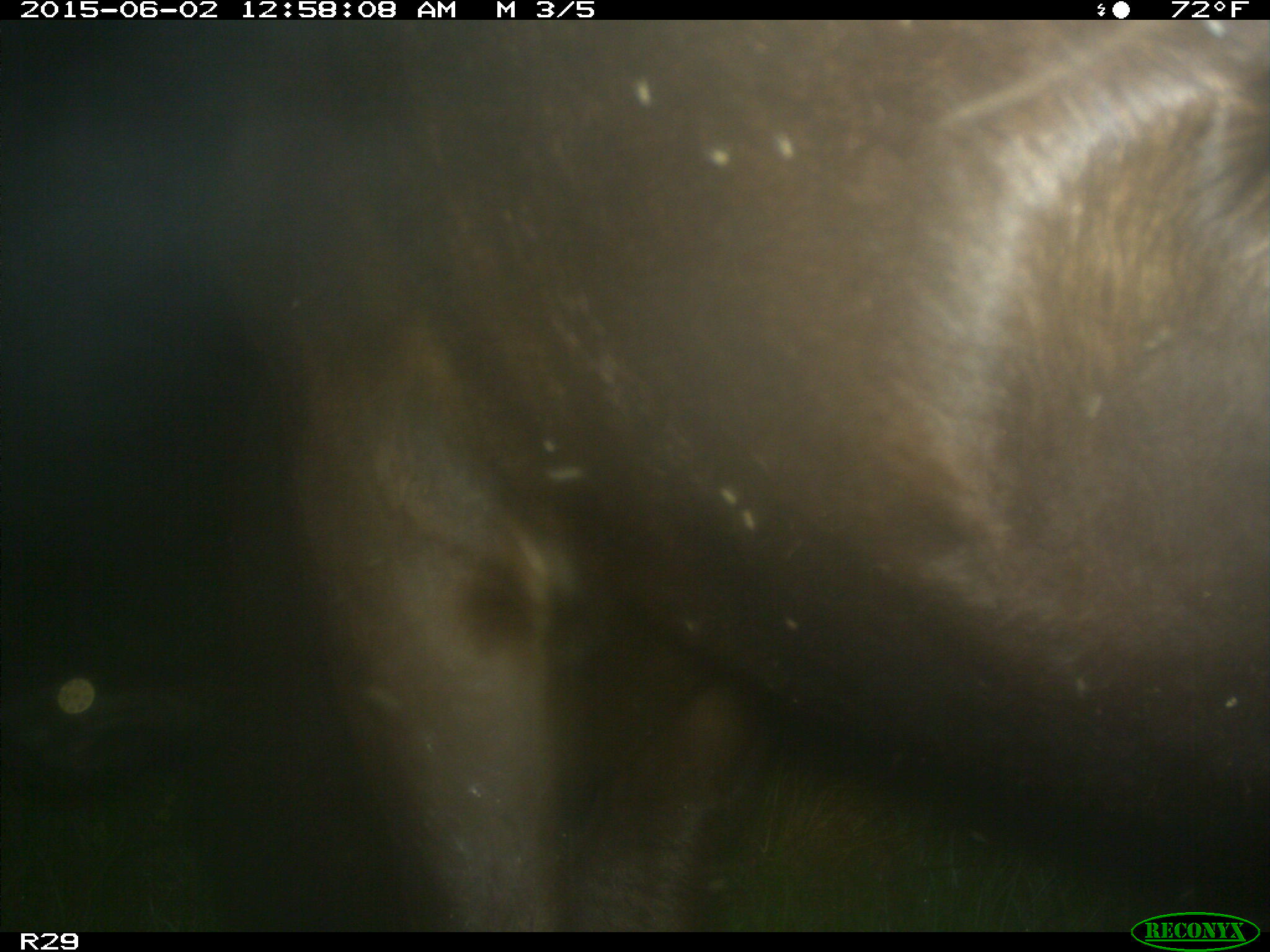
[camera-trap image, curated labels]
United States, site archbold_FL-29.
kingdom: Animalia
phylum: Chordata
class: Mammalia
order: Artiodactyla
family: Bovidae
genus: Bos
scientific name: Bos taurus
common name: domestic cow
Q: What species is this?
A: Bos taurus (domestic cow).